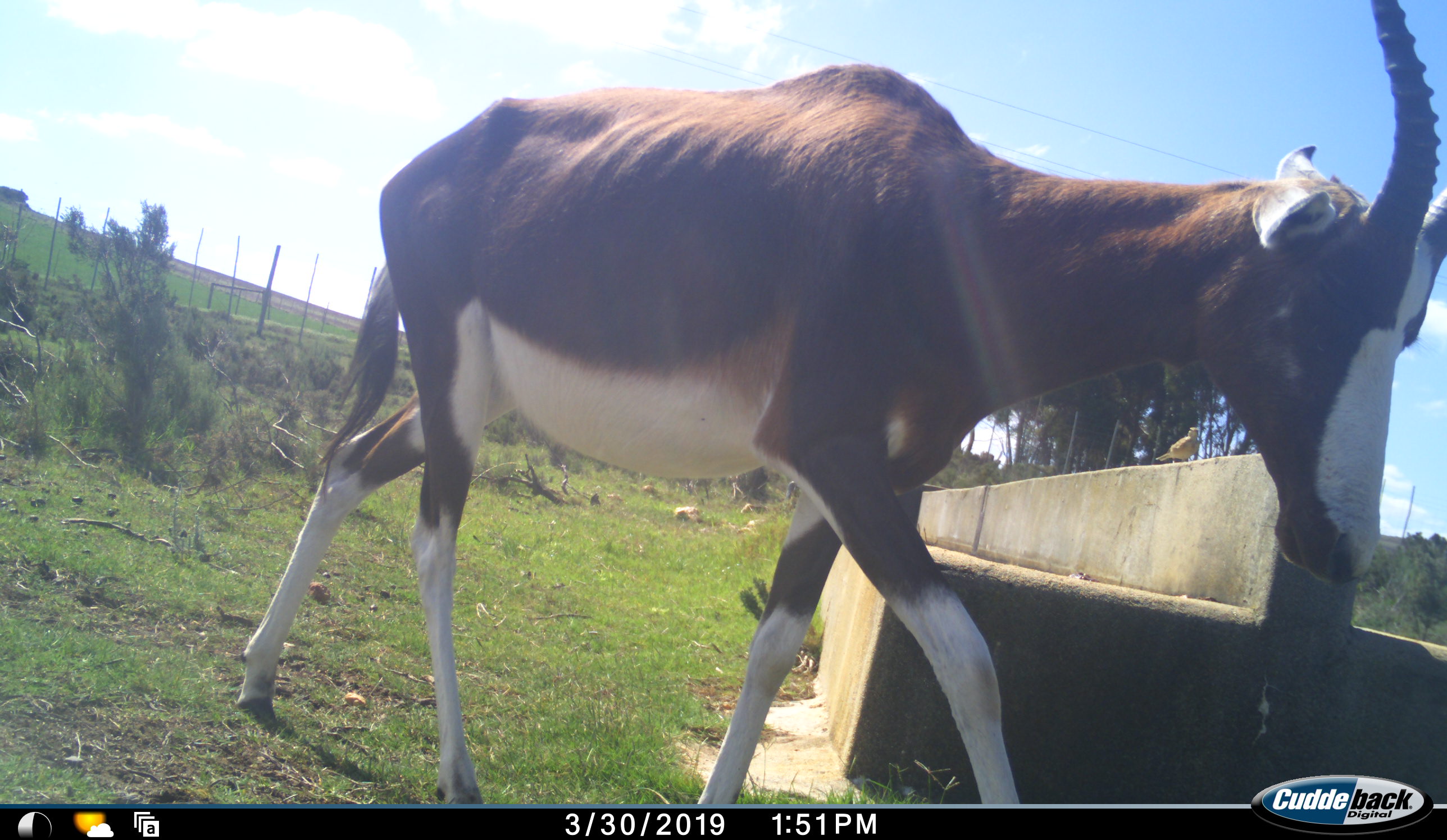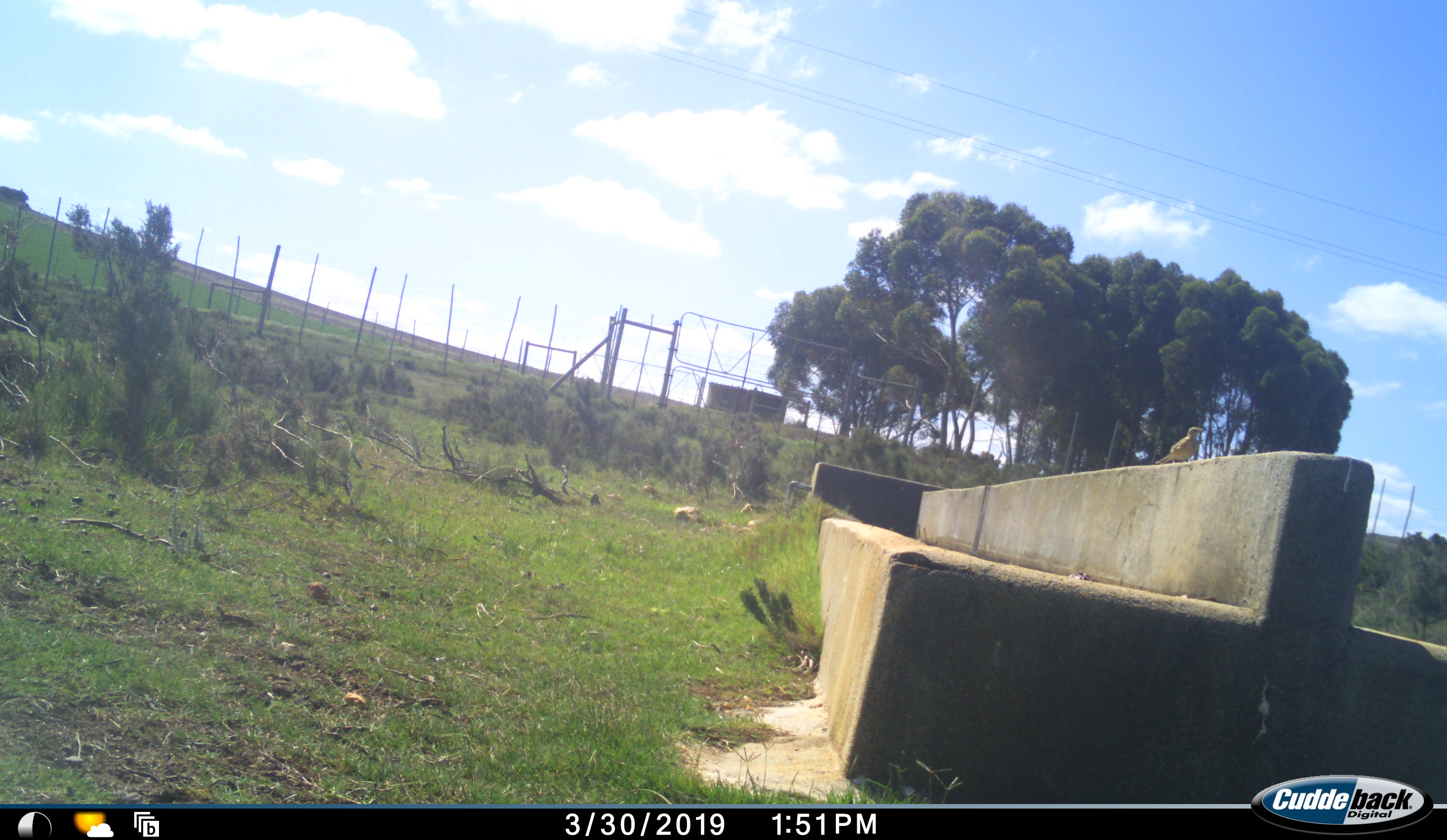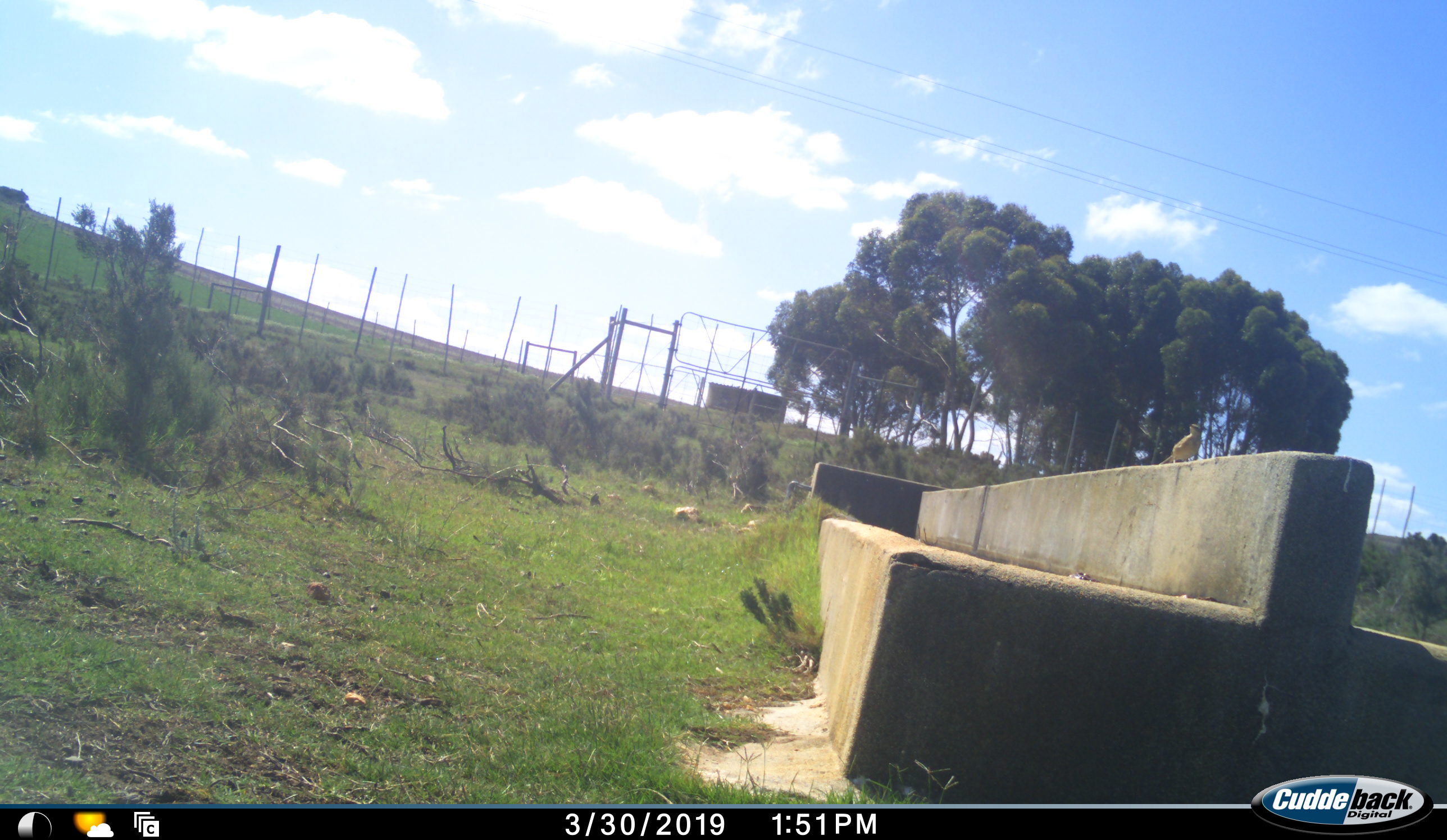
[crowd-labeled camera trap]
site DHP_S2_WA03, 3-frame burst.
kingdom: Animalia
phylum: Chordata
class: Mammalia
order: Artiodactyla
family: Bovidae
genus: Damaliscus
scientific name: Damaliscus pygargus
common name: bontebok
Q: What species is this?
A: Bontebok (Damaliscus pygargus).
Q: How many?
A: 1.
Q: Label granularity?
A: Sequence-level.